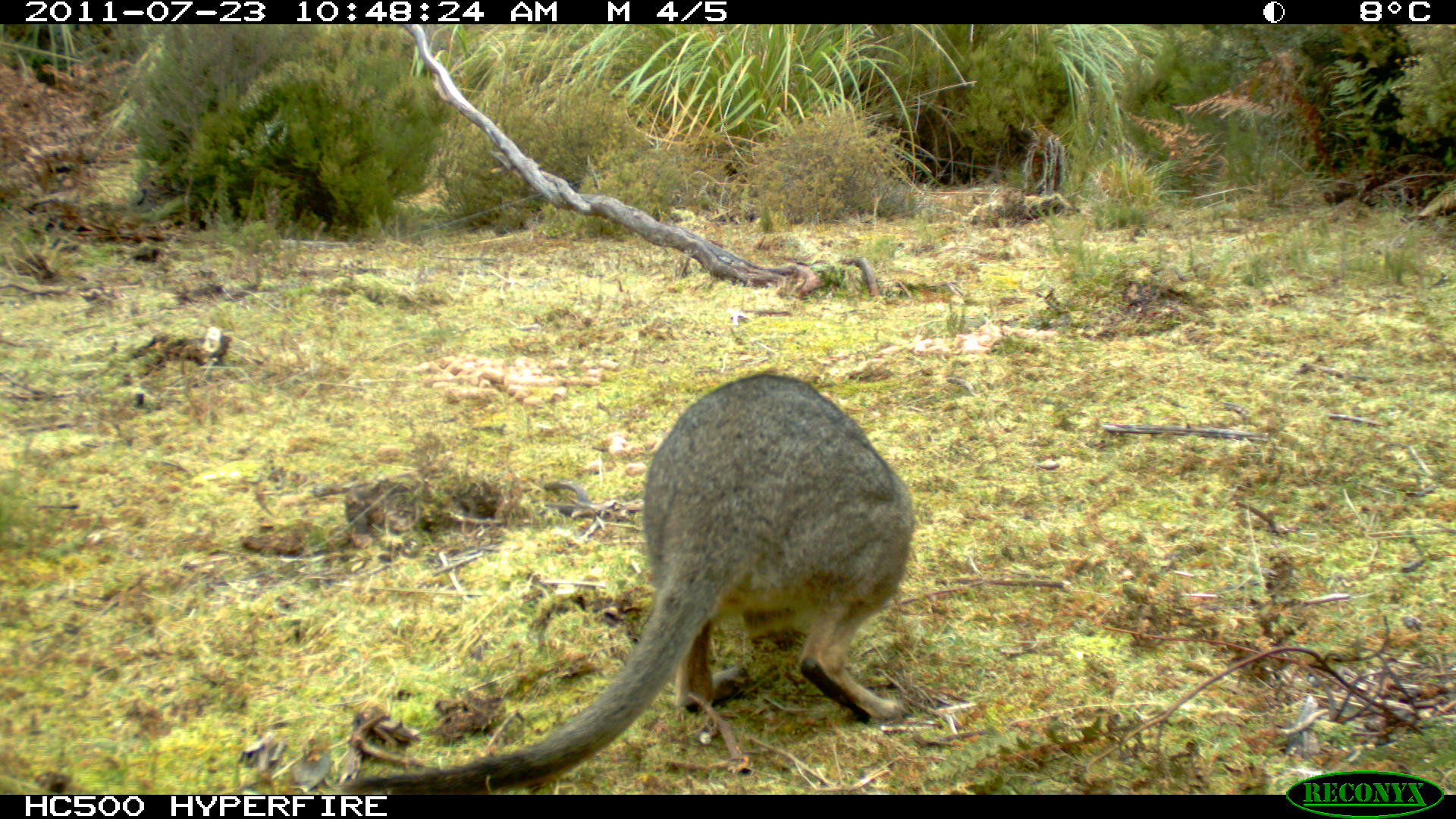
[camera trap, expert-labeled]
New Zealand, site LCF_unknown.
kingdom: Animalia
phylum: Chordata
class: Mammalia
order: Diprotodontia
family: Macropodidae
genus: Notamacropus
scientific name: Notamacropus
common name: wallaby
Wallaby (Notamacropus).